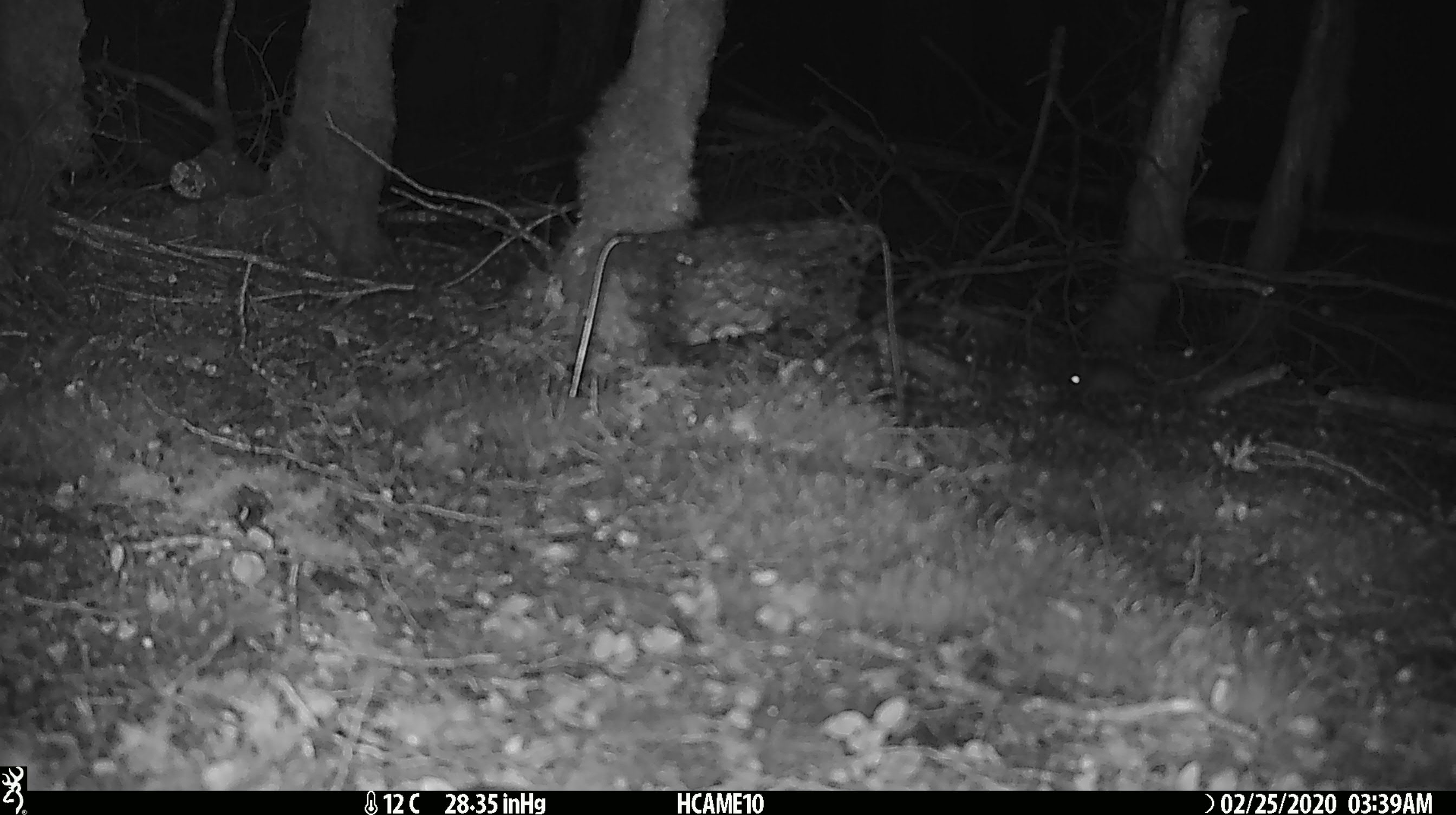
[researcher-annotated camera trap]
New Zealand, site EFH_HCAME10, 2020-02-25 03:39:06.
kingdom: Animalia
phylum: Chordata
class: Mammalia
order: Rodentia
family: Muridae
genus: Mus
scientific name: Mus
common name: mouse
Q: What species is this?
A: Mouse (Mus).